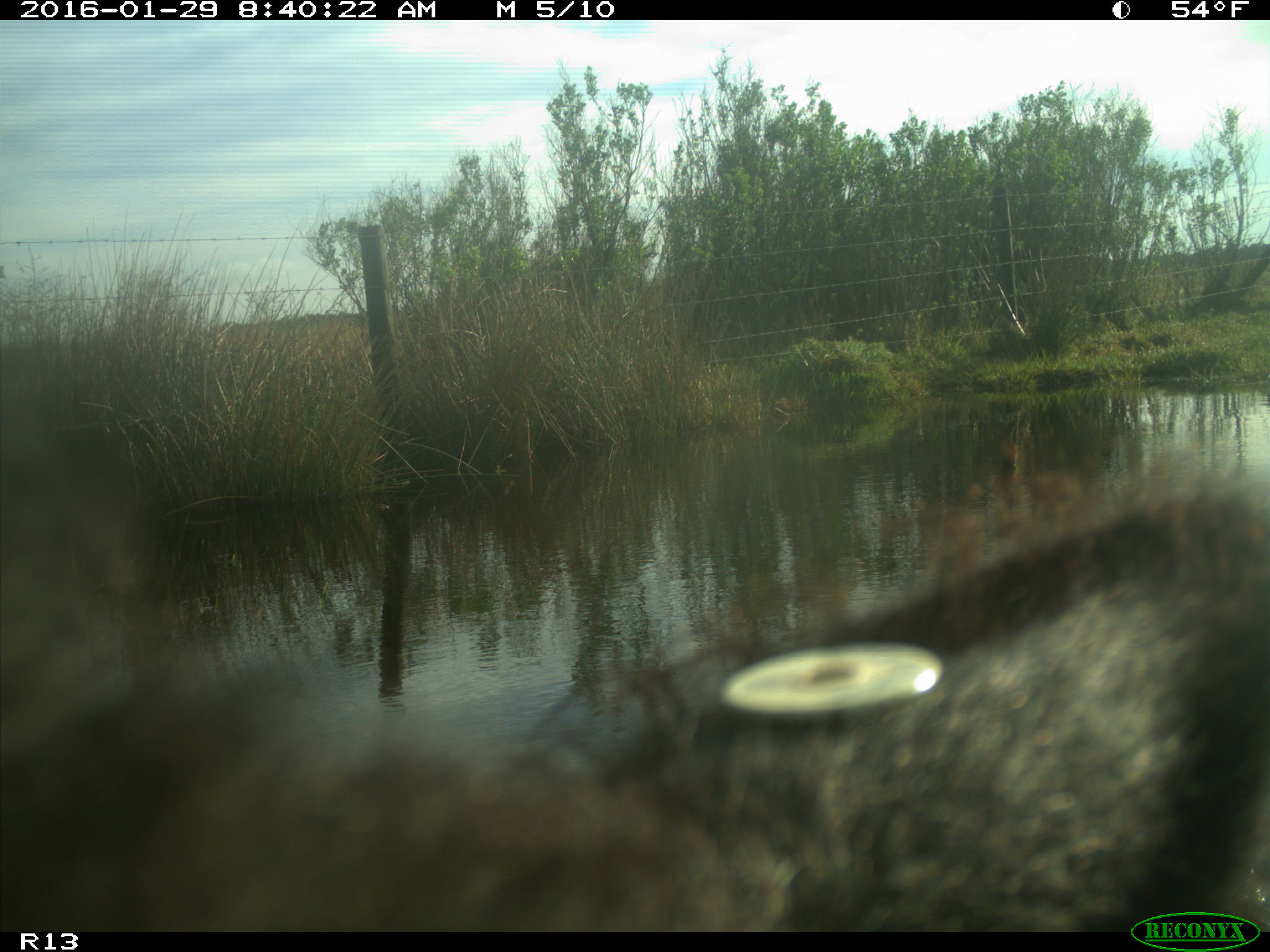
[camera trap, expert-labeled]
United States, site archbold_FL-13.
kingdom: Animalia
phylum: Chordata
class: Mammalia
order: Artiodactyla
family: Bovidae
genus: Bos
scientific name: Bos taurus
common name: domestic cow